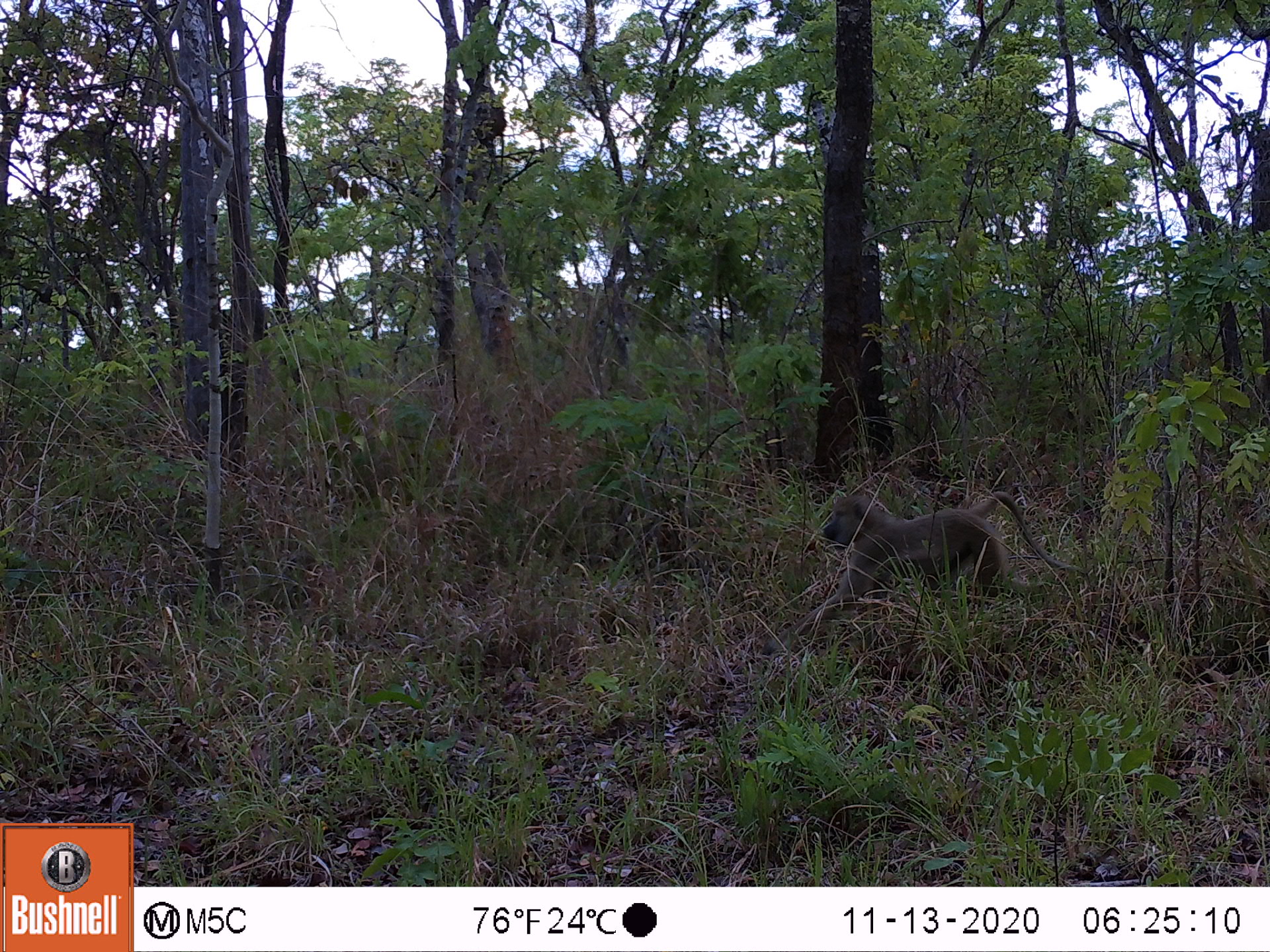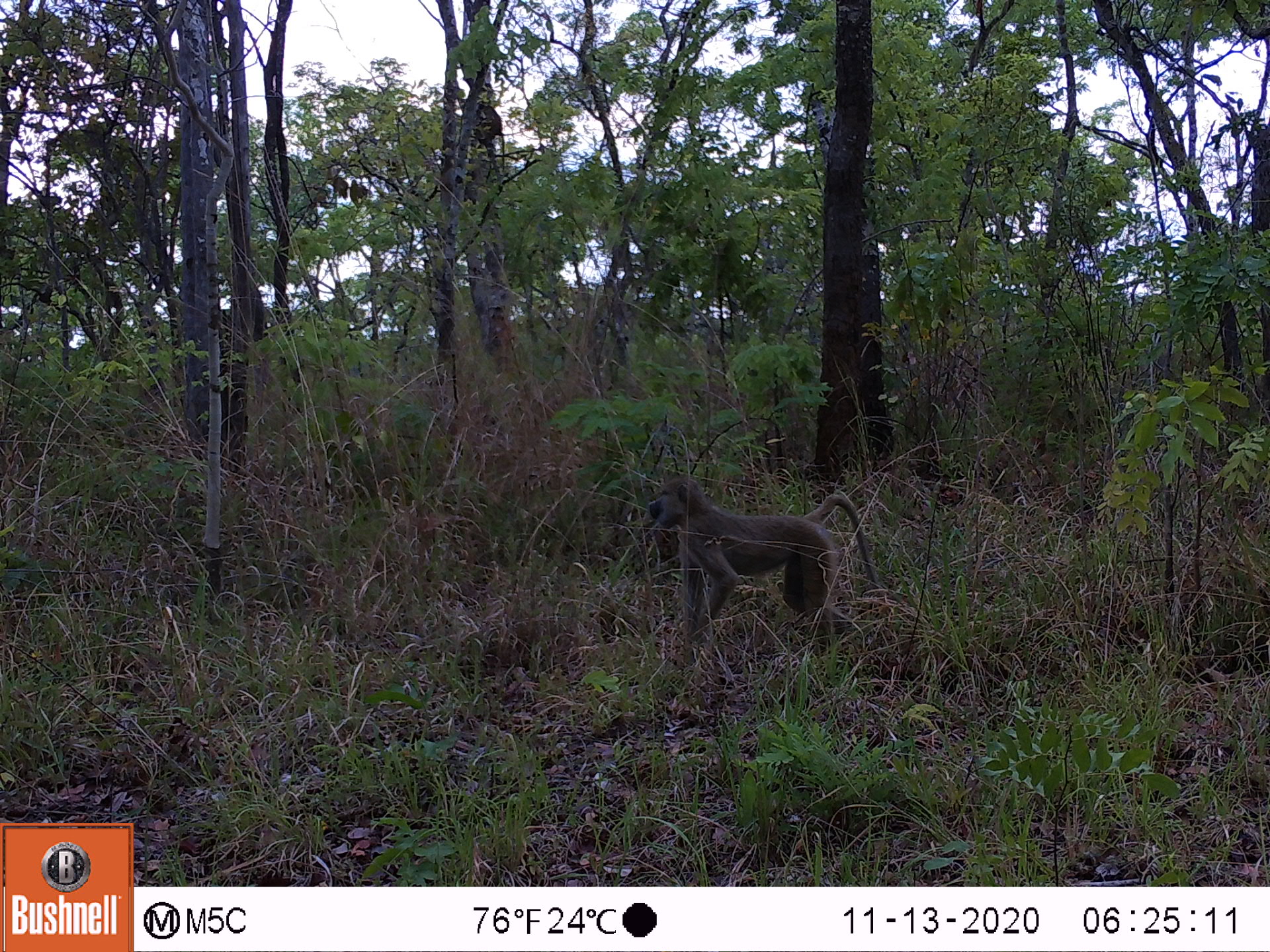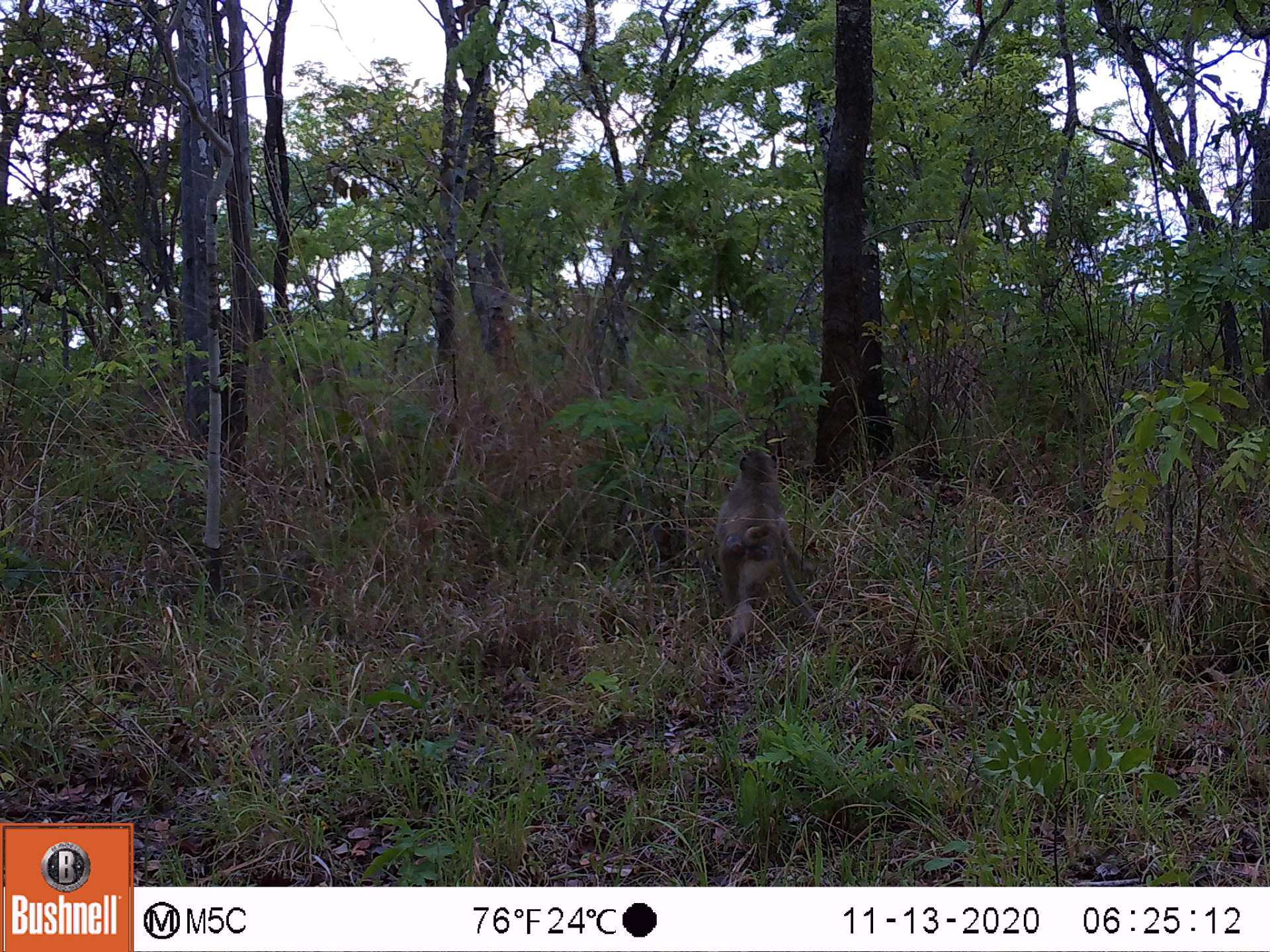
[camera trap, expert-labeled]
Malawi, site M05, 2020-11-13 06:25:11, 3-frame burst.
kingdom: Animalia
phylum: Chordata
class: Mammalia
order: Primates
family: Cercopithecidae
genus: Papio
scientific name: Papio cynocephalus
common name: yellow baboon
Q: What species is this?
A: Yellow baboon (Papio cynocephalus).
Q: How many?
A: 1.